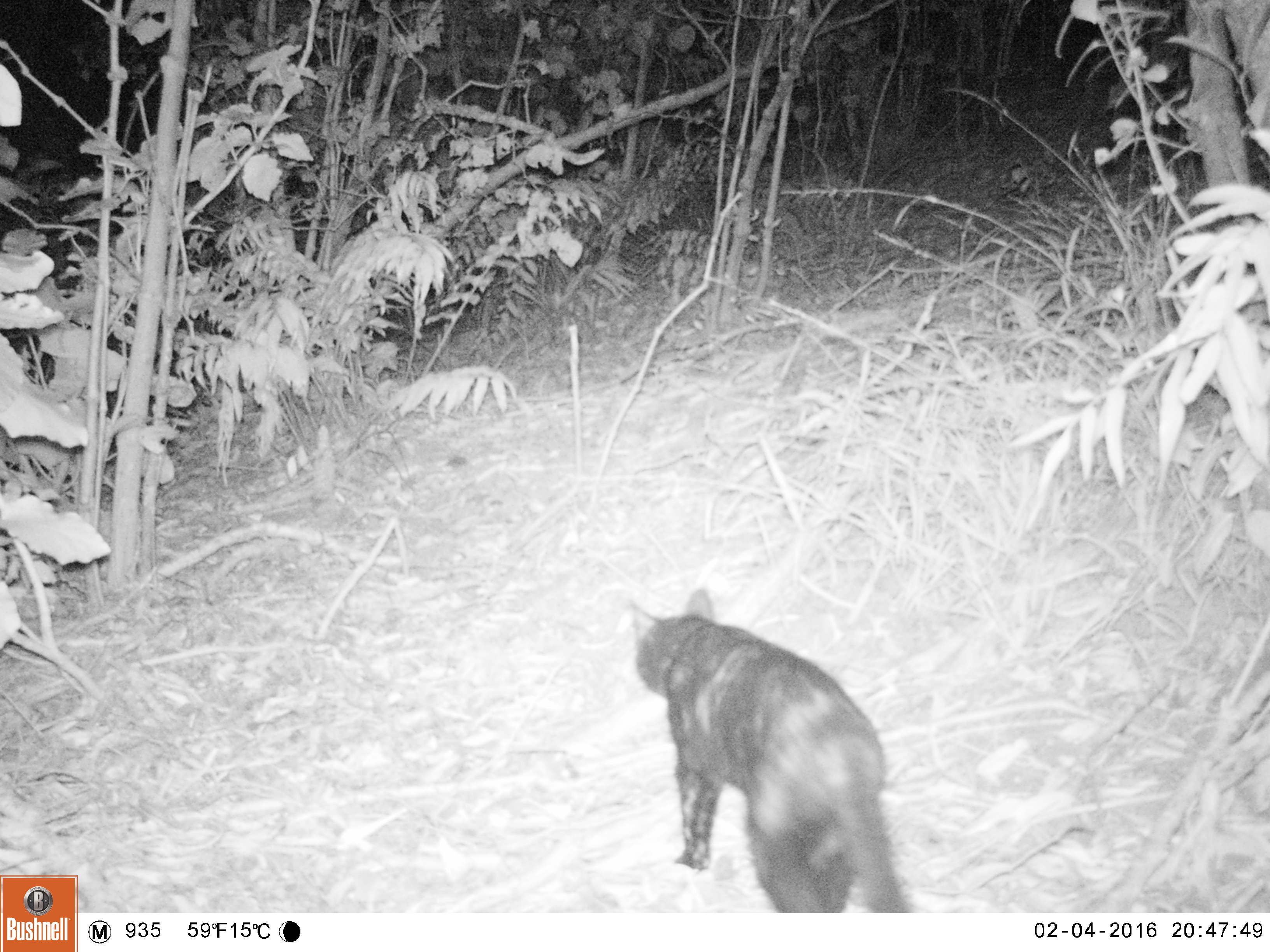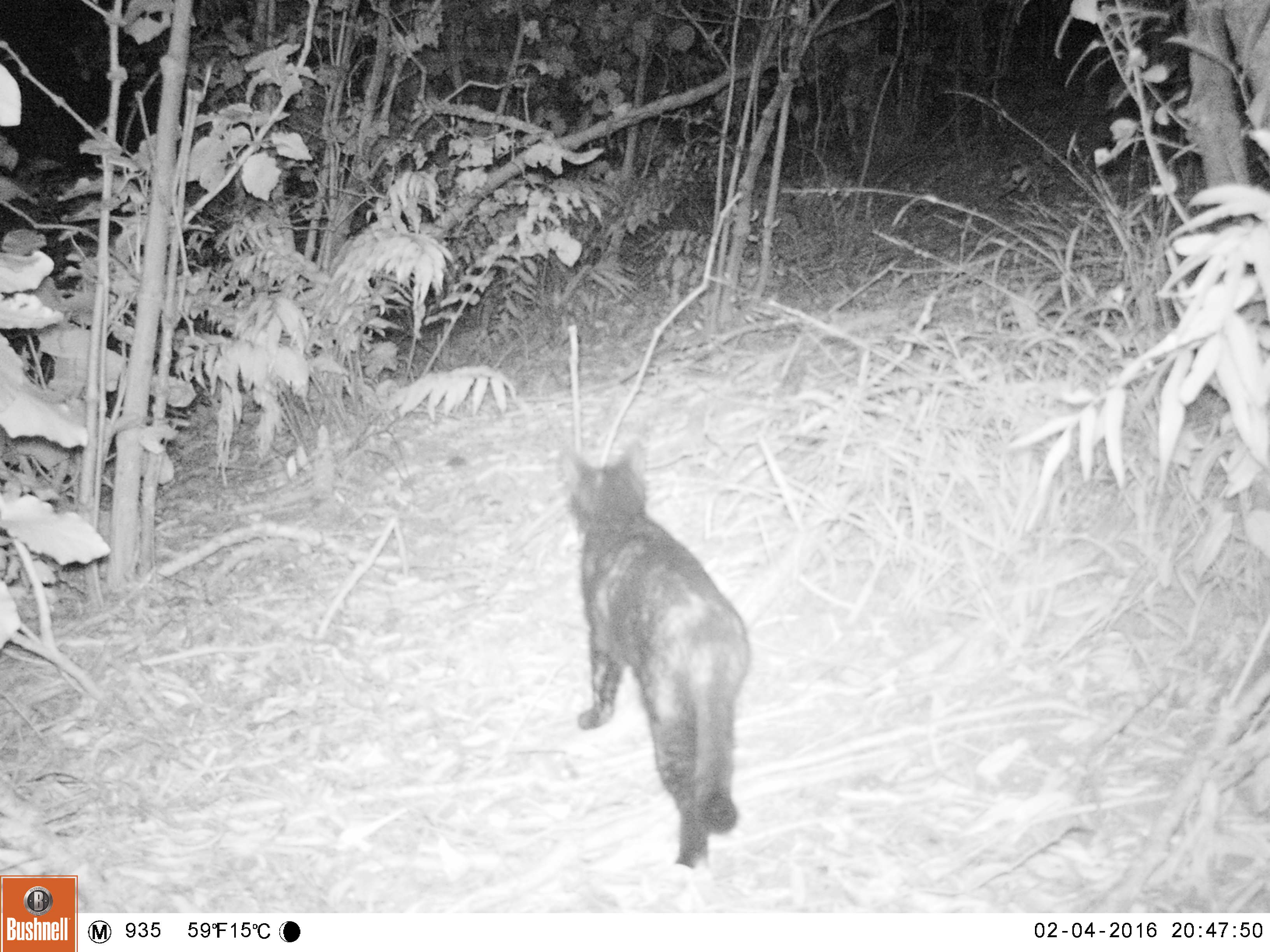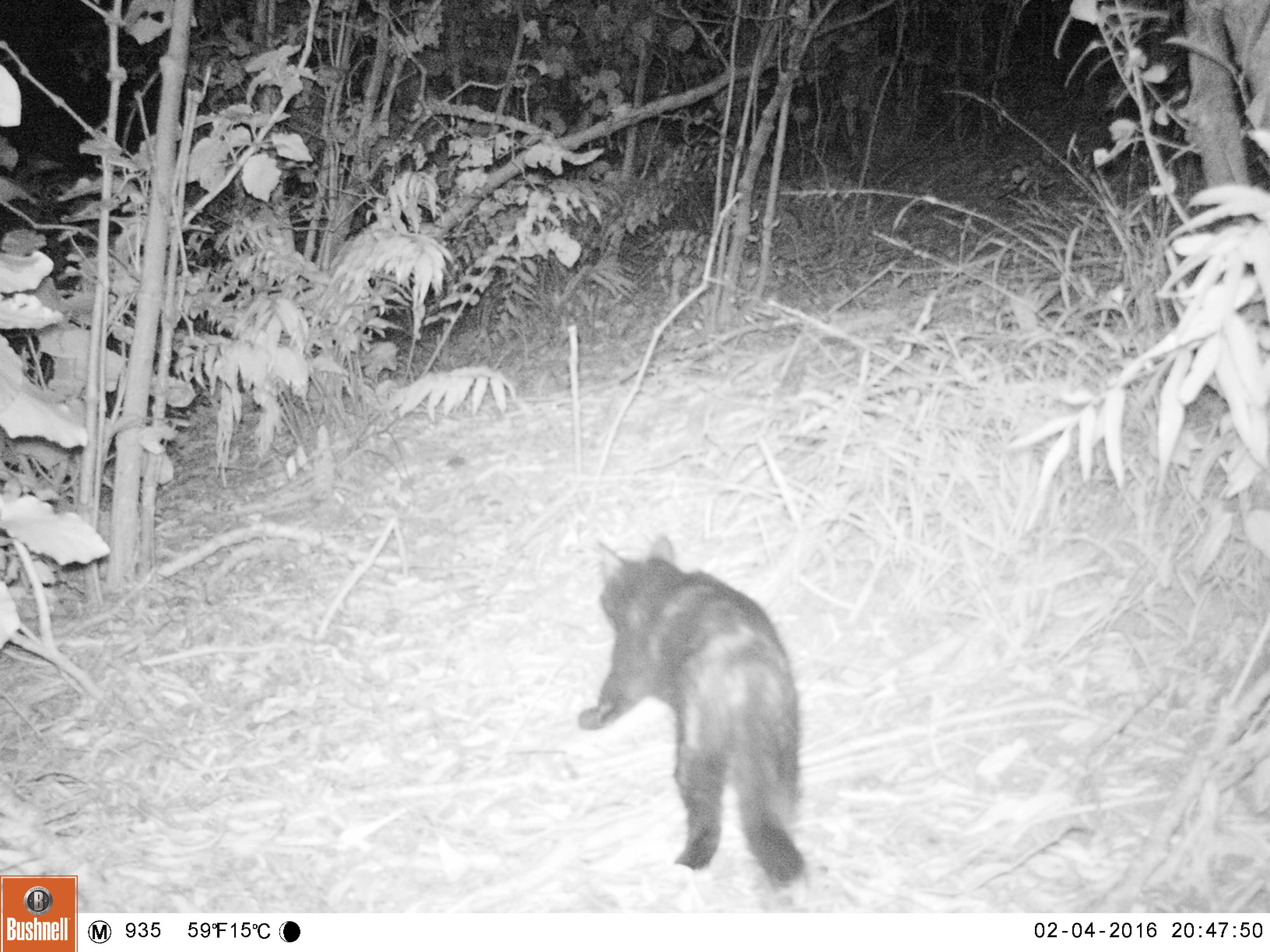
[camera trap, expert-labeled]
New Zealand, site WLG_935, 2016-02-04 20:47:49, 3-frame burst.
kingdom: Animalia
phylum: Chordata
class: Mammalia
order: Carnivora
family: Felidae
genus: Felis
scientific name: Felis catus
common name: domestic cat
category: cat